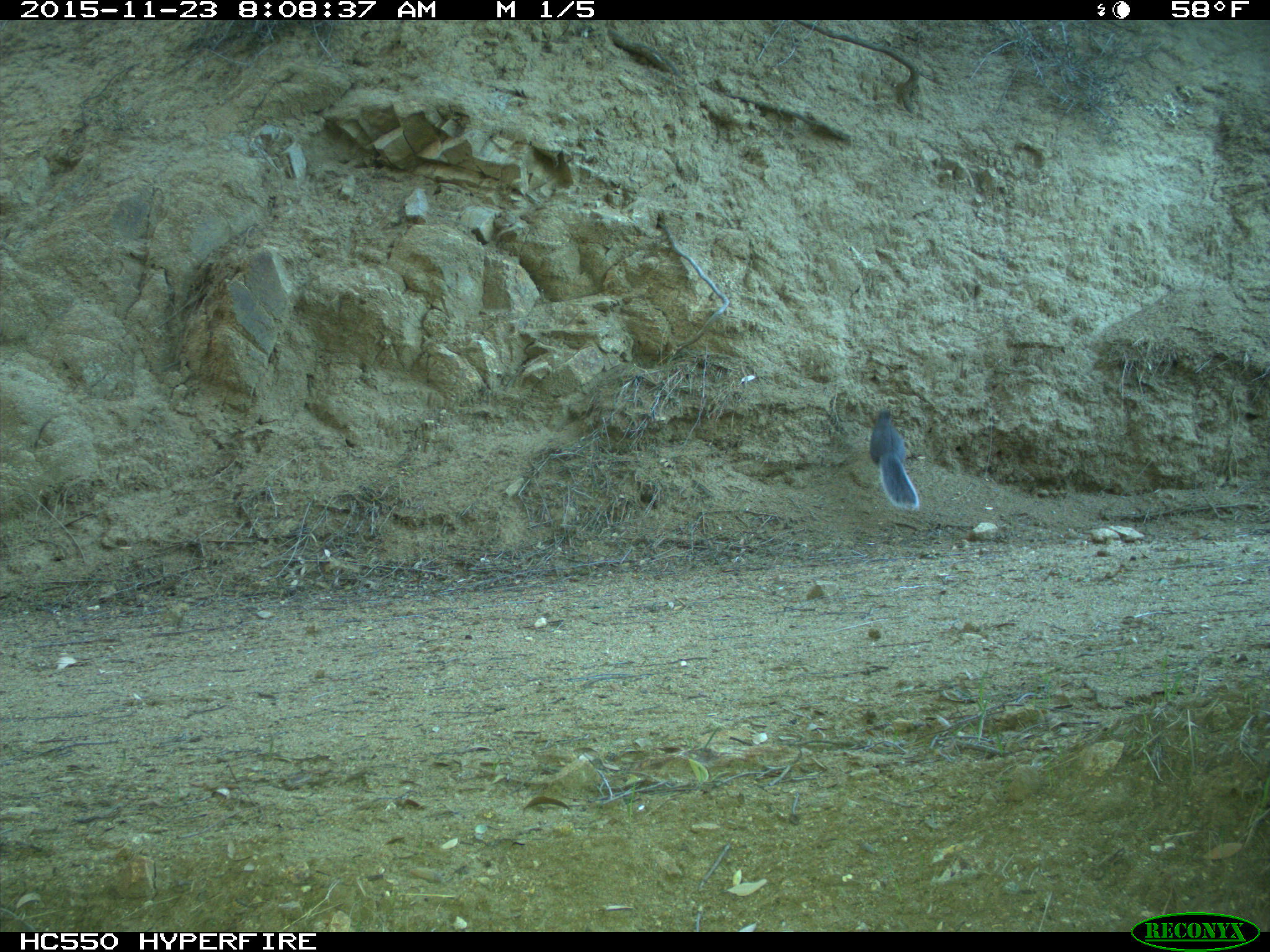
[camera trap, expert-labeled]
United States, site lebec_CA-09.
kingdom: Animalia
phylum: Chordata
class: Mammalia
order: Rodentia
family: Sciuridae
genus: Sciurus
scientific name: Sciurus carolinensis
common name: eastern gray squirrel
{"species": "Sciurus carolinensis (eastern gray squirrel)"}